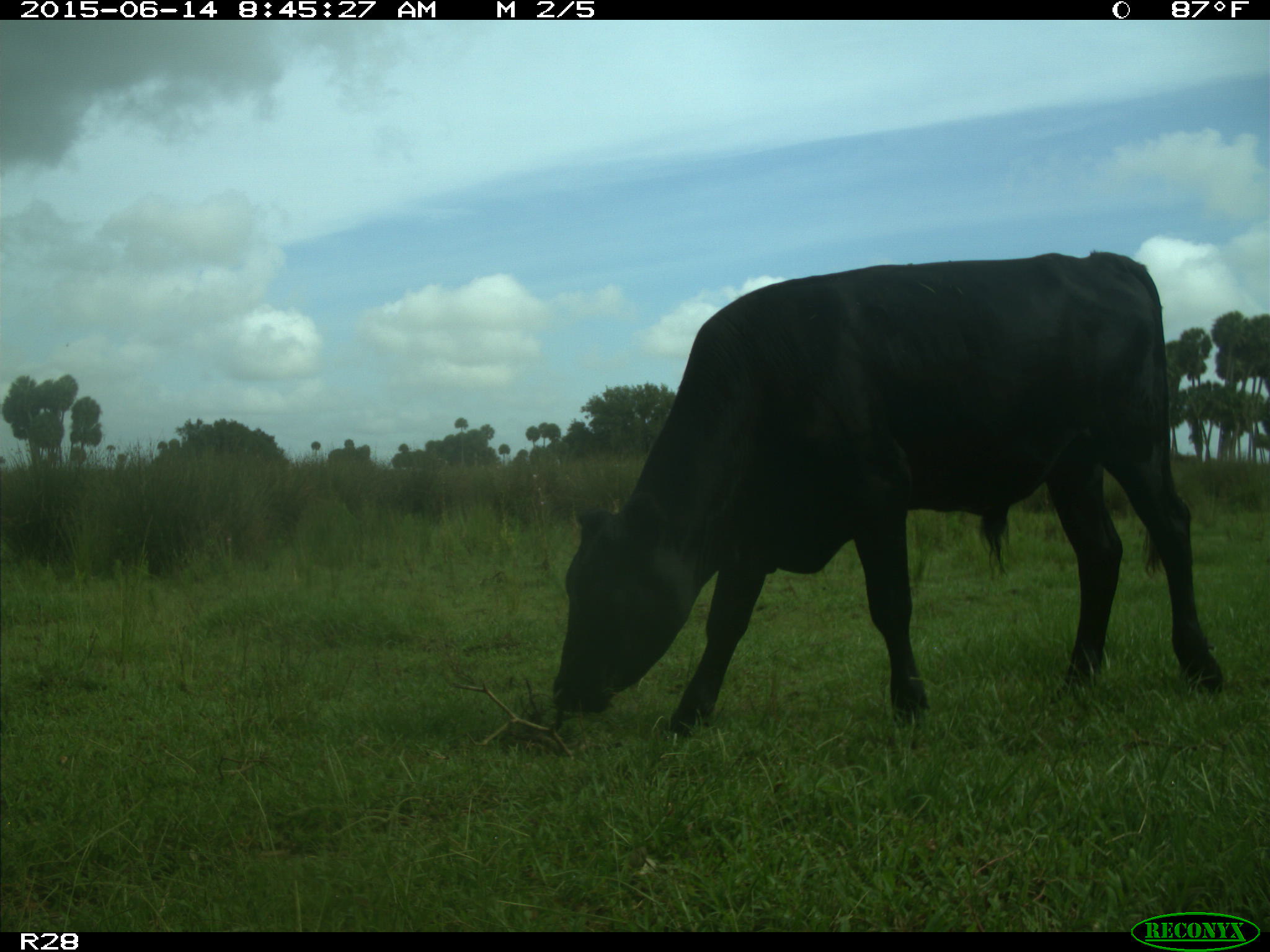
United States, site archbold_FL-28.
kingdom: Animalia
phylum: Chordata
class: Mammalia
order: Artiodactyla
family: Bovidae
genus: Bos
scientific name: Bos taurus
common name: domestic cow